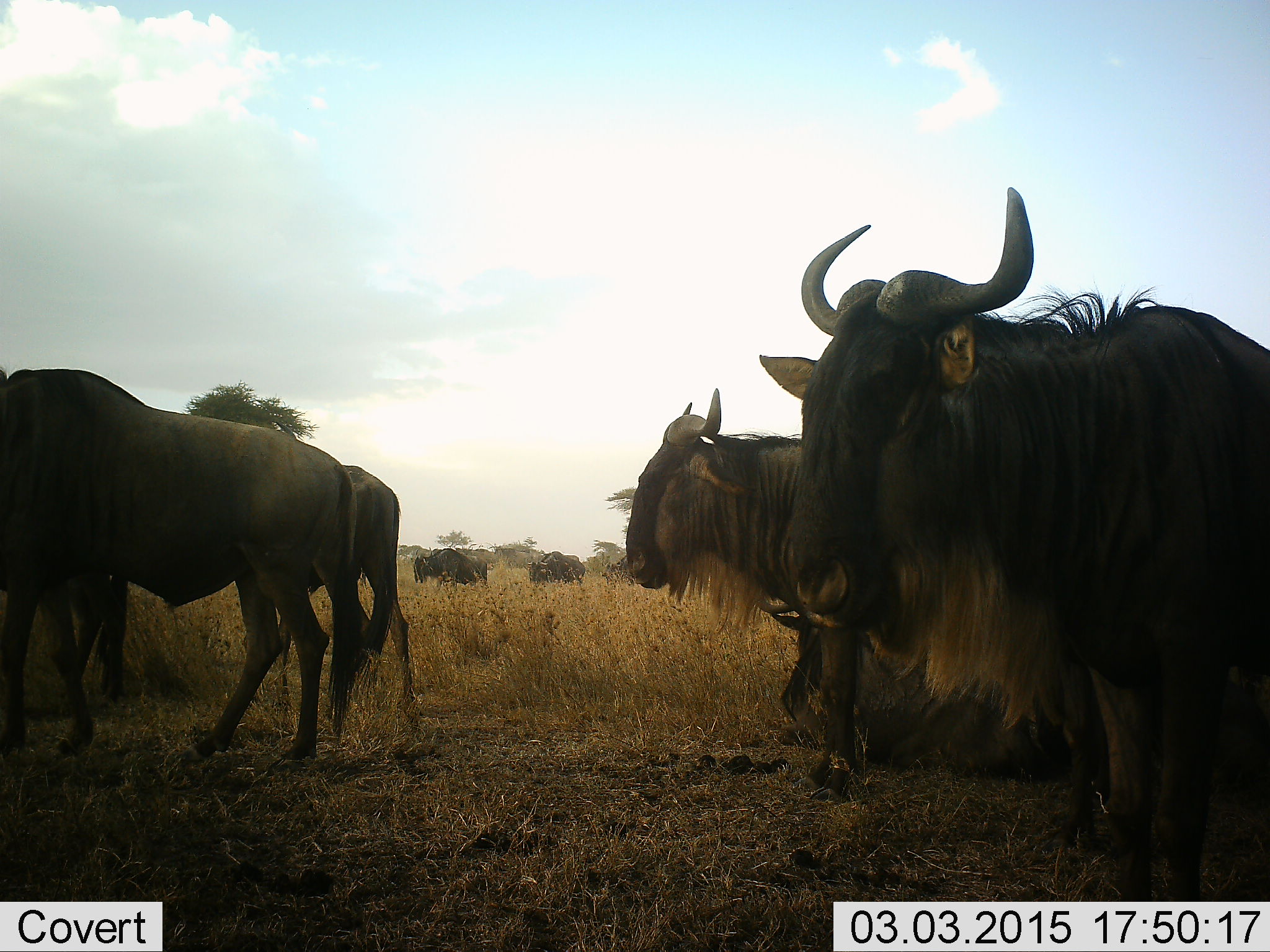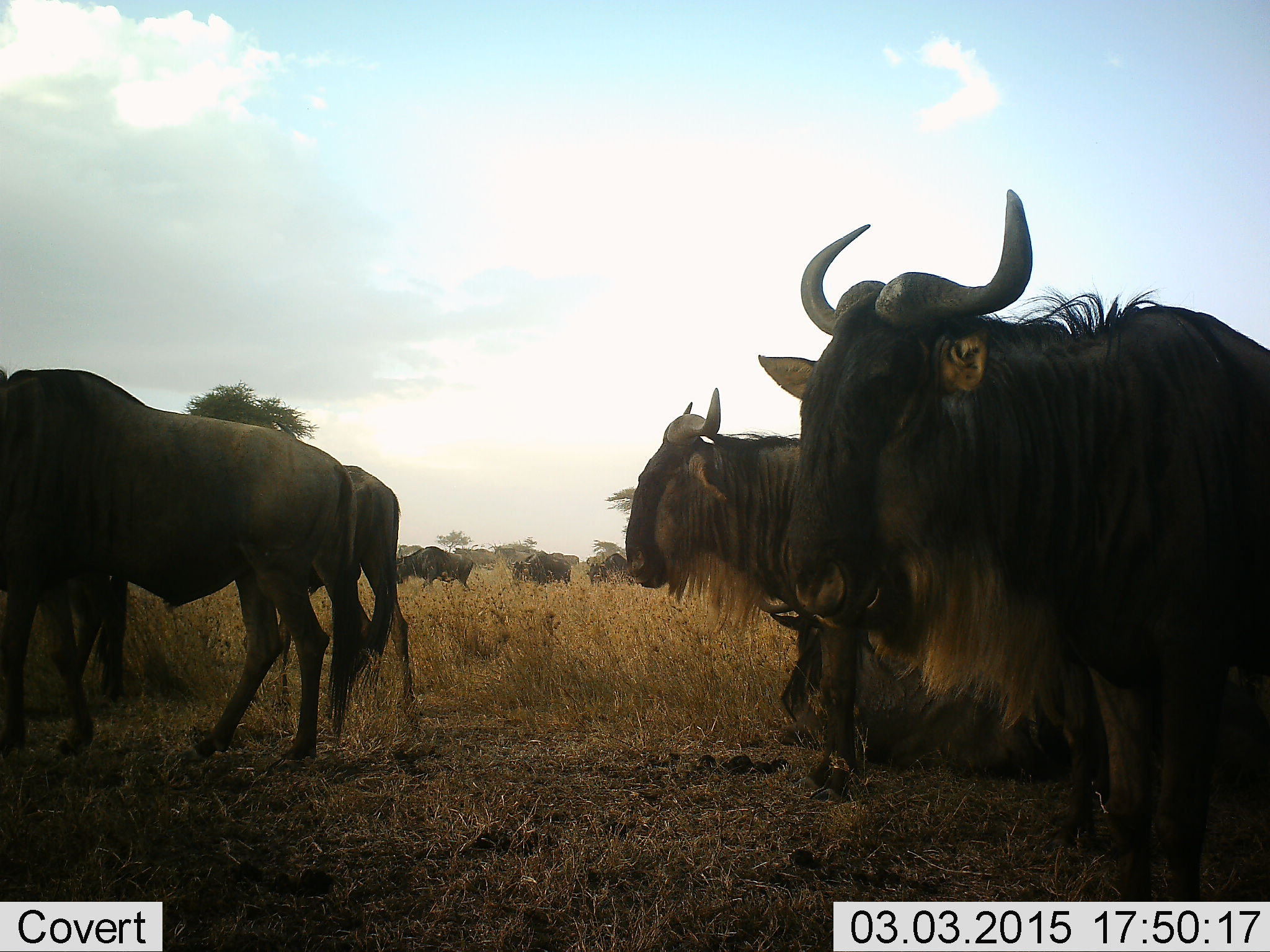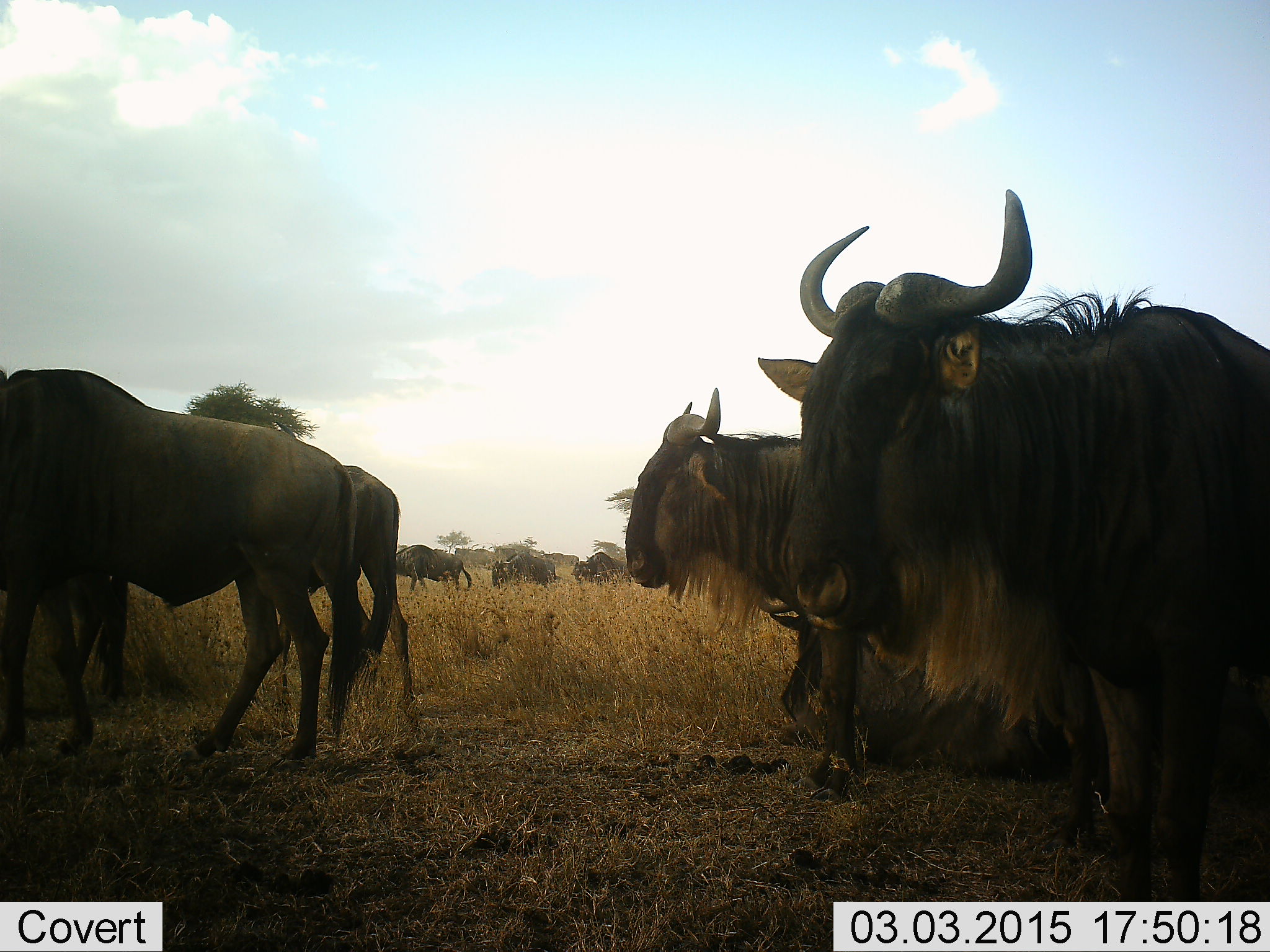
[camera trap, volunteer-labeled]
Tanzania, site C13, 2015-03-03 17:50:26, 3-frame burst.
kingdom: Animalia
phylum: Chordata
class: Mammalia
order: Artiodactyla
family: Bovidae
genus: Connochaetes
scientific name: Connochaetes taurinus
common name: blue wildebeest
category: wildebeest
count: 8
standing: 100%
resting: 30%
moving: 80%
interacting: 0%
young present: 10%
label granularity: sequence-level